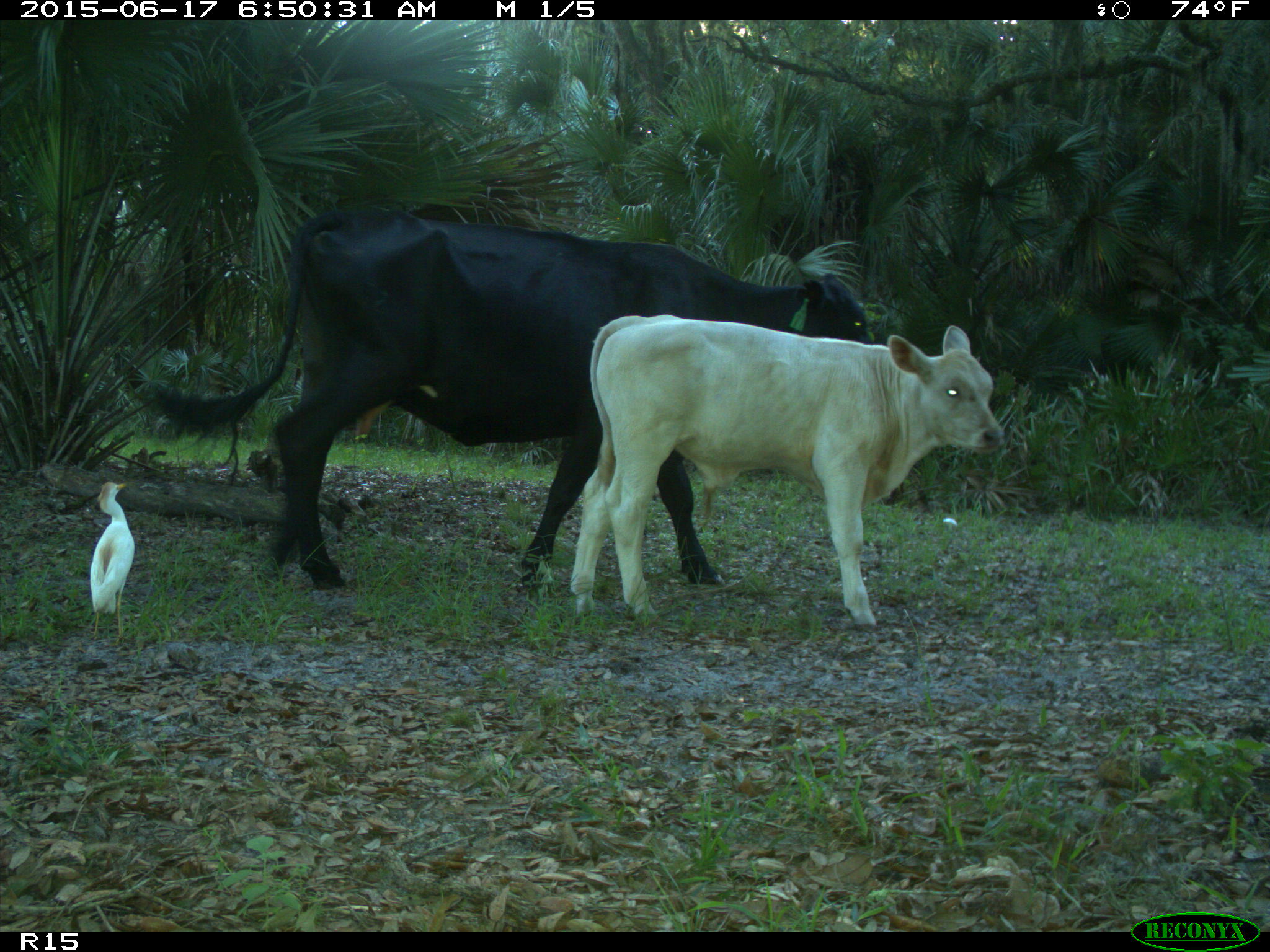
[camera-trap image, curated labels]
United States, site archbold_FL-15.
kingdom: Animalia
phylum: Chordata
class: Mammalia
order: Artiodactyla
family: Bovidae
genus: Bos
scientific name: Bos taurus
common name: domestic cow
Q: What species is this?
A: Bos taurus (domestic cow).